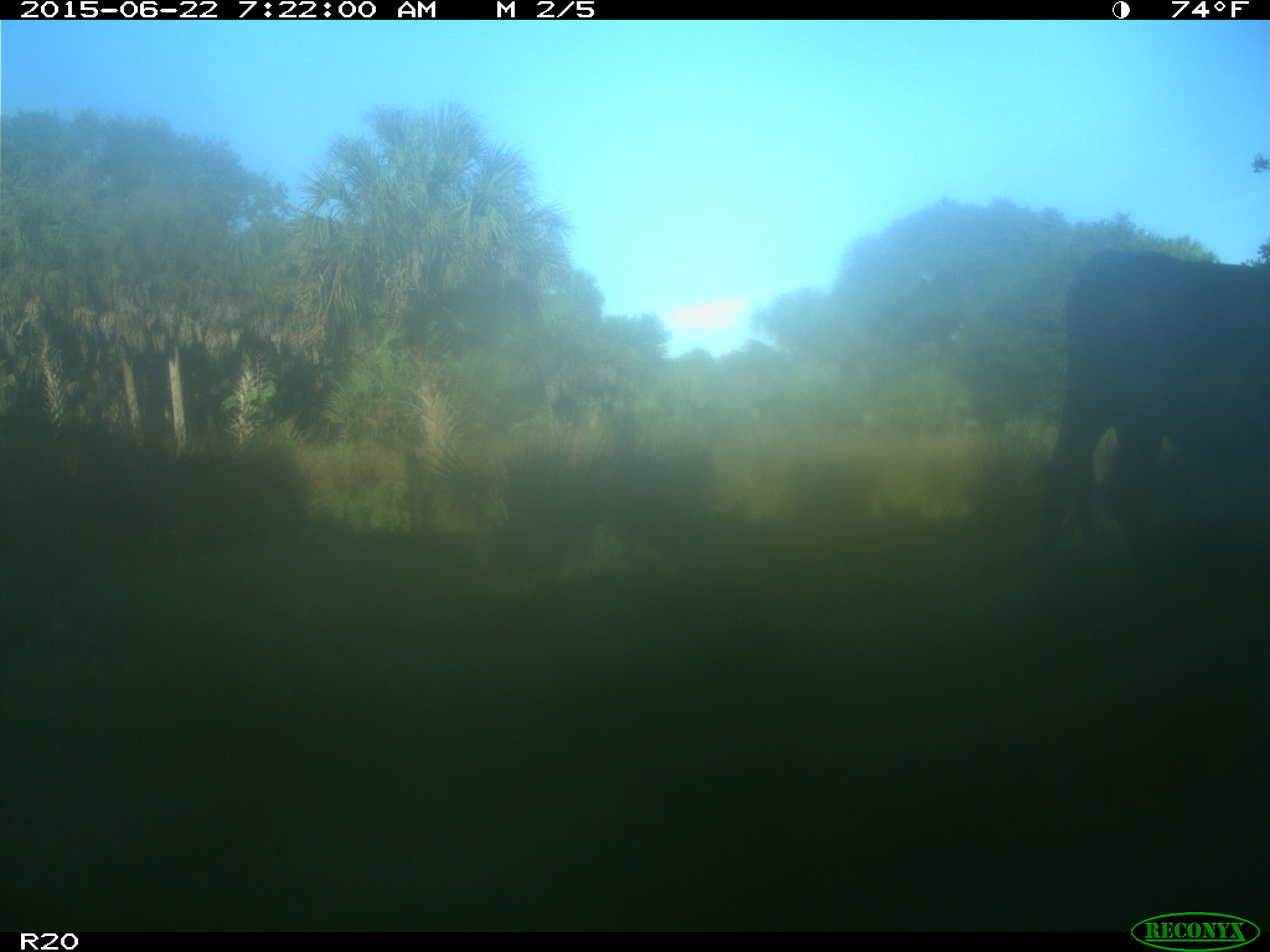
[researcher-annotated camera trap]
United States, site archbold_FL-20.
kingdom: Animalia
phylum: Chordata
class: Mammalia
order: Artiodactyla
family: Bovidae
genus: Bos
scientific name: Bos taurus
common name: domestic cow